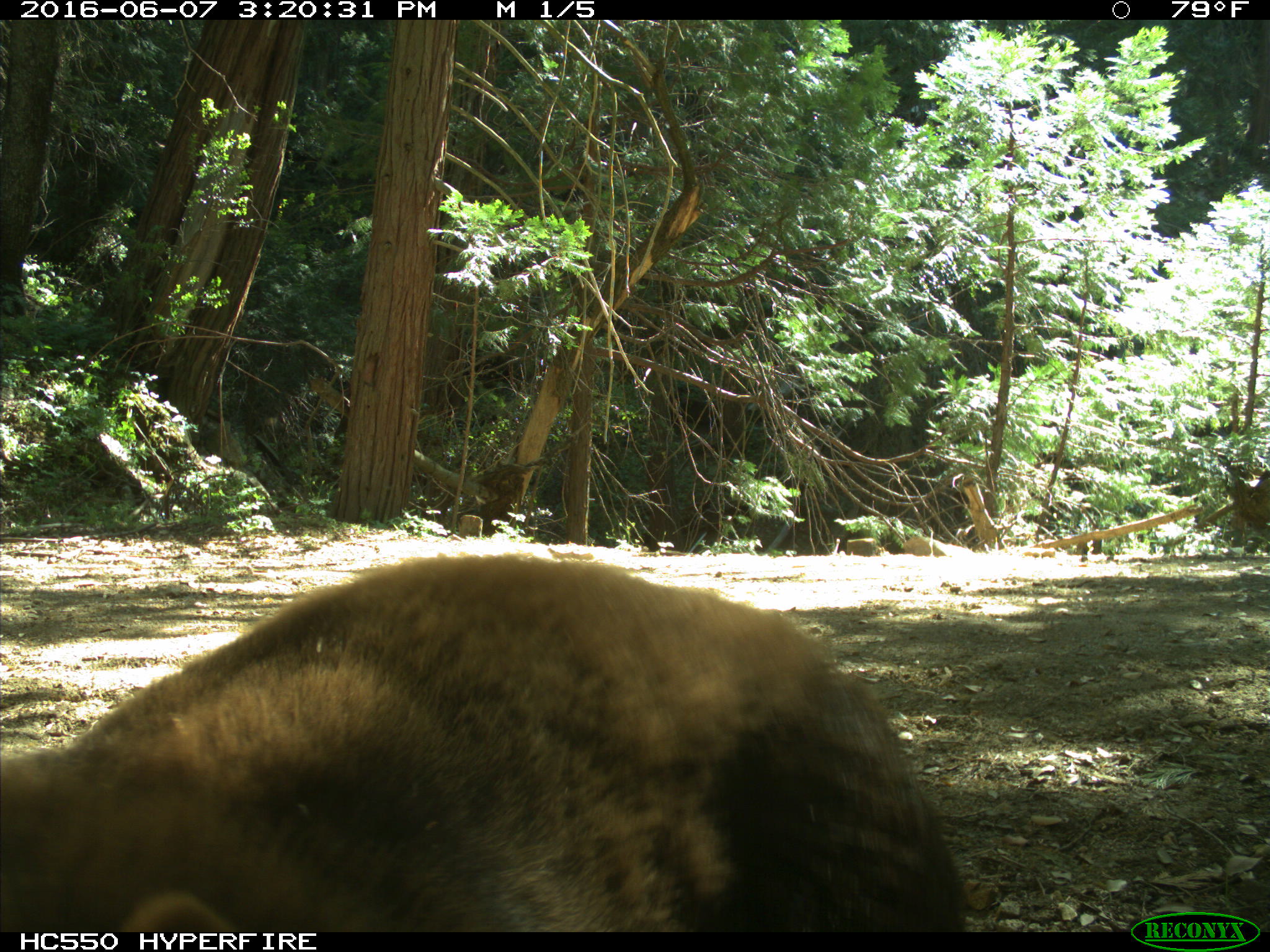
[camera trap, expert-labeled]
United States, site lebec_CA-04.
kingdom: Animalia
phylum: Chordata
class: Mammalia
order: Carnivora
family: Ursidae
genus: Ursus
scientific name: Ursus americanus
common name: american black bear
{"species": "Ursus americanus (american black bear)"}